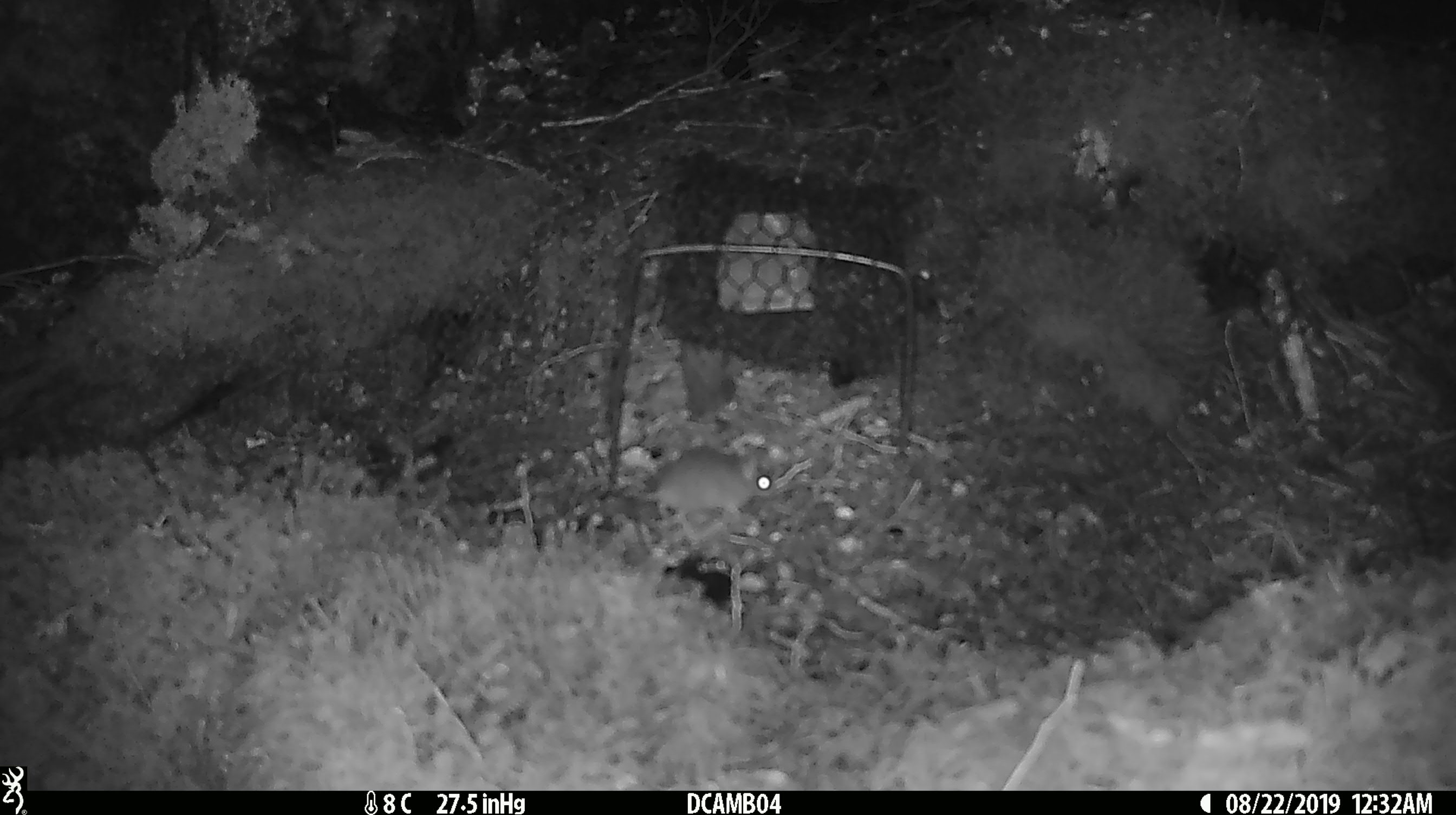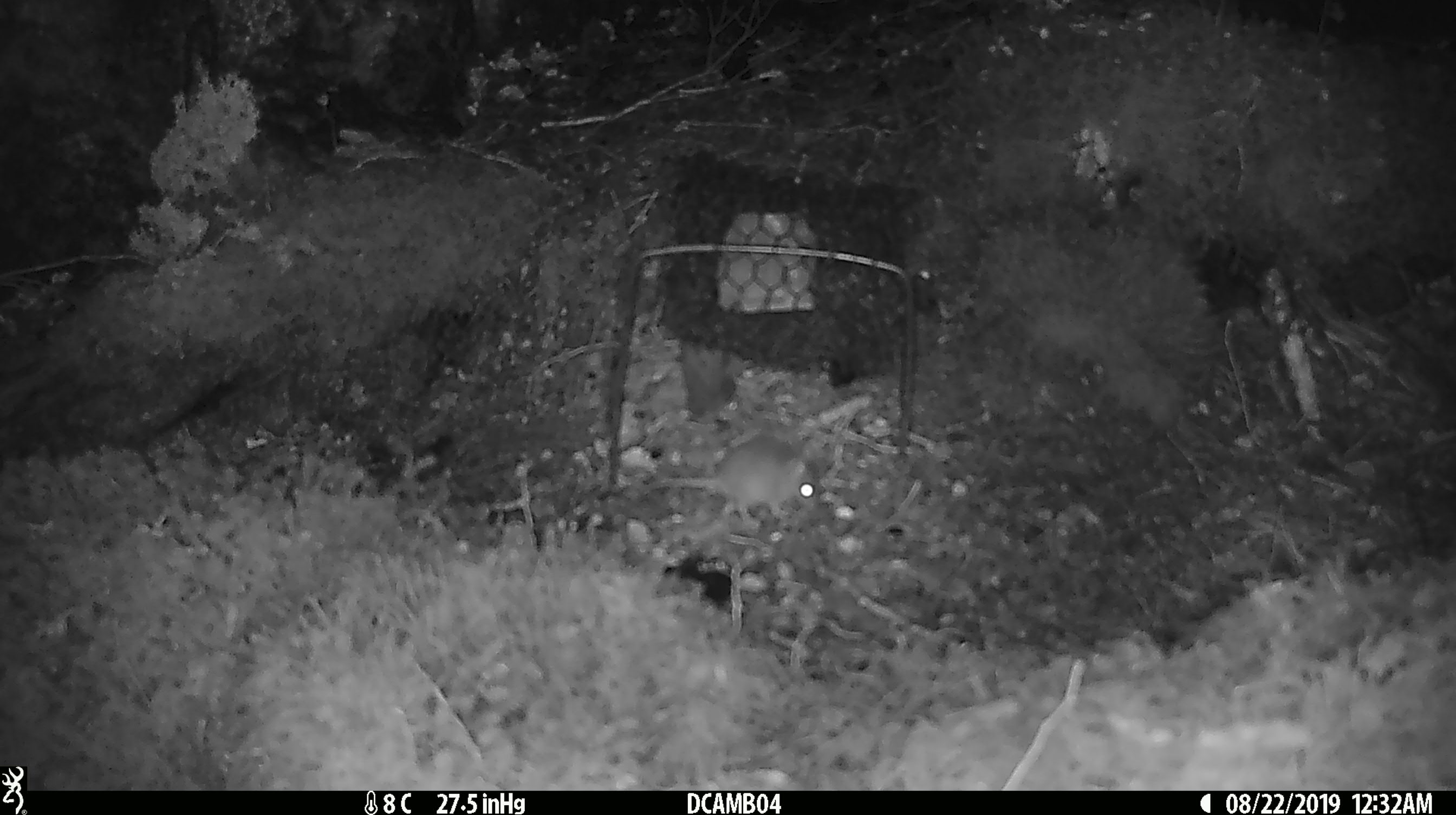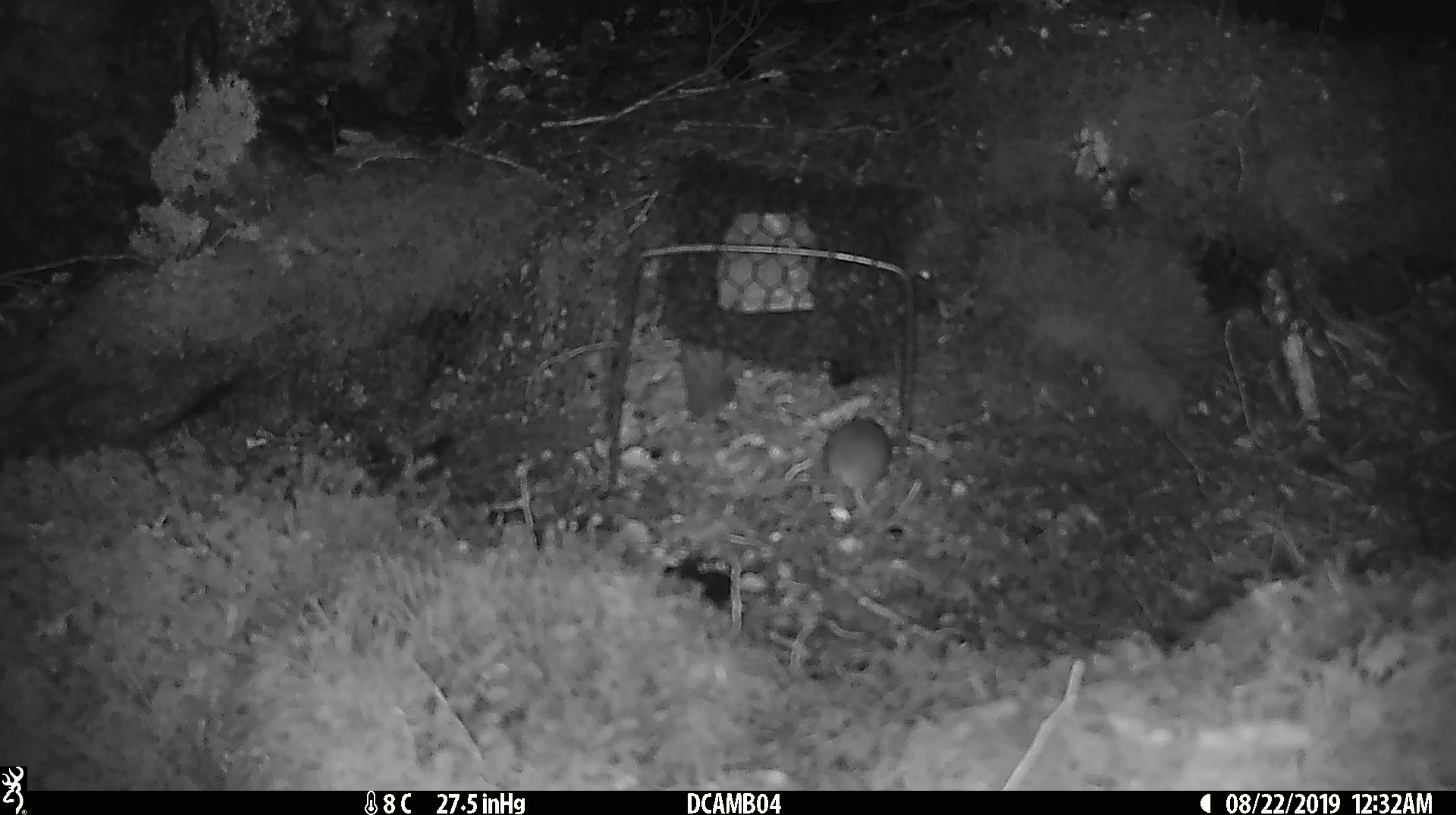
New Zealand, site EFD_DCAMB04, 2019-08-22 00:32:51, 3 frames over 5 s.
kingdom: Animalia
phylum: Chordata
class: Mammalia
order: Rodentia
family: Muridae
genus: Mus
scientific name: Mus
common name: mouse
Mouse (Mus).